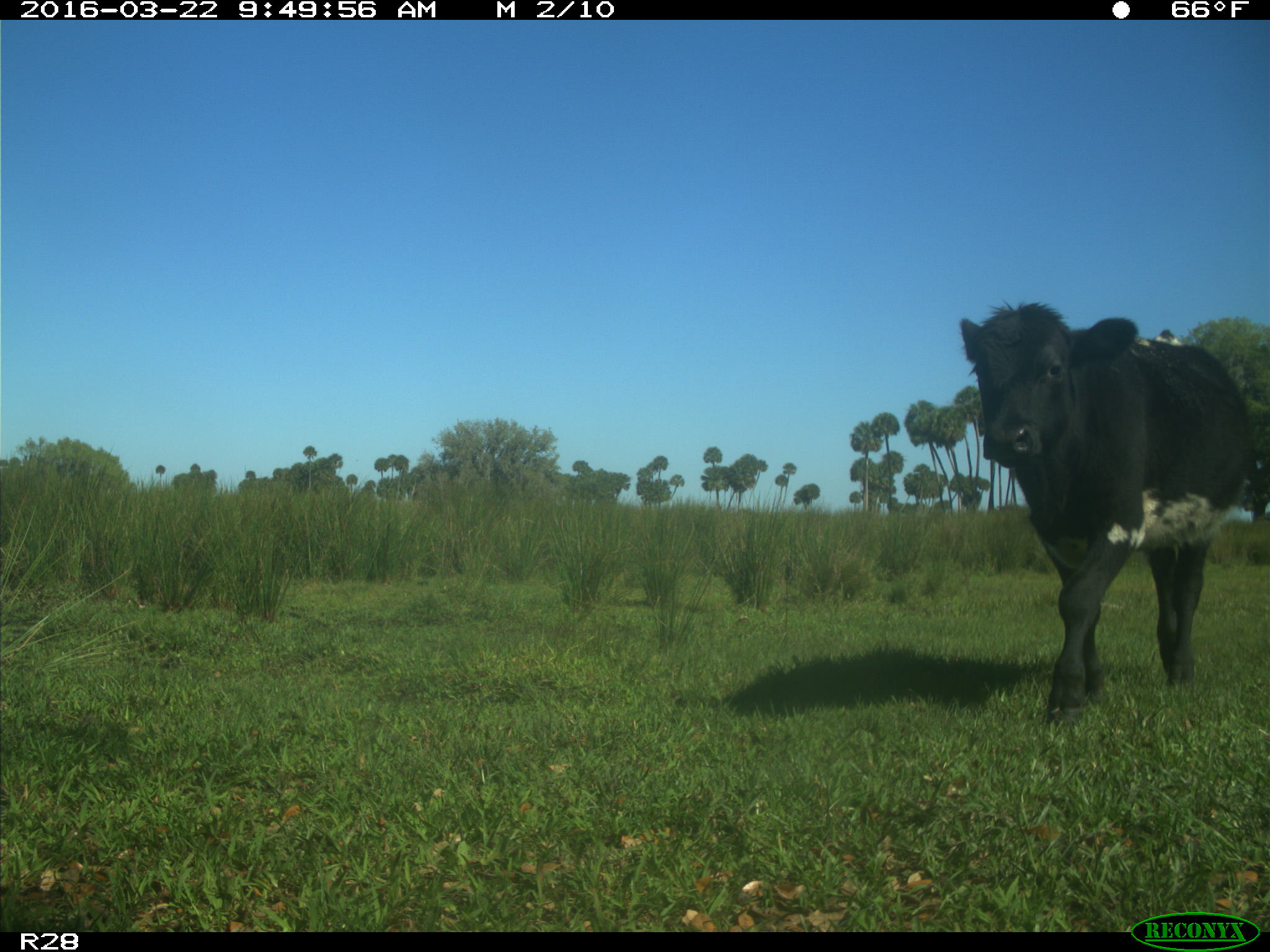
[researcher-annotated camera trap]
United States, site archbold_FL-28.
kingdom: Animalia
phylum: Chordata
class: Mammalia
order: Artiodactyla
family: Bovidae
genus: Bos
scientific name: Bos taurus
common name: domestic cow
Bos taurus (domestic cow).